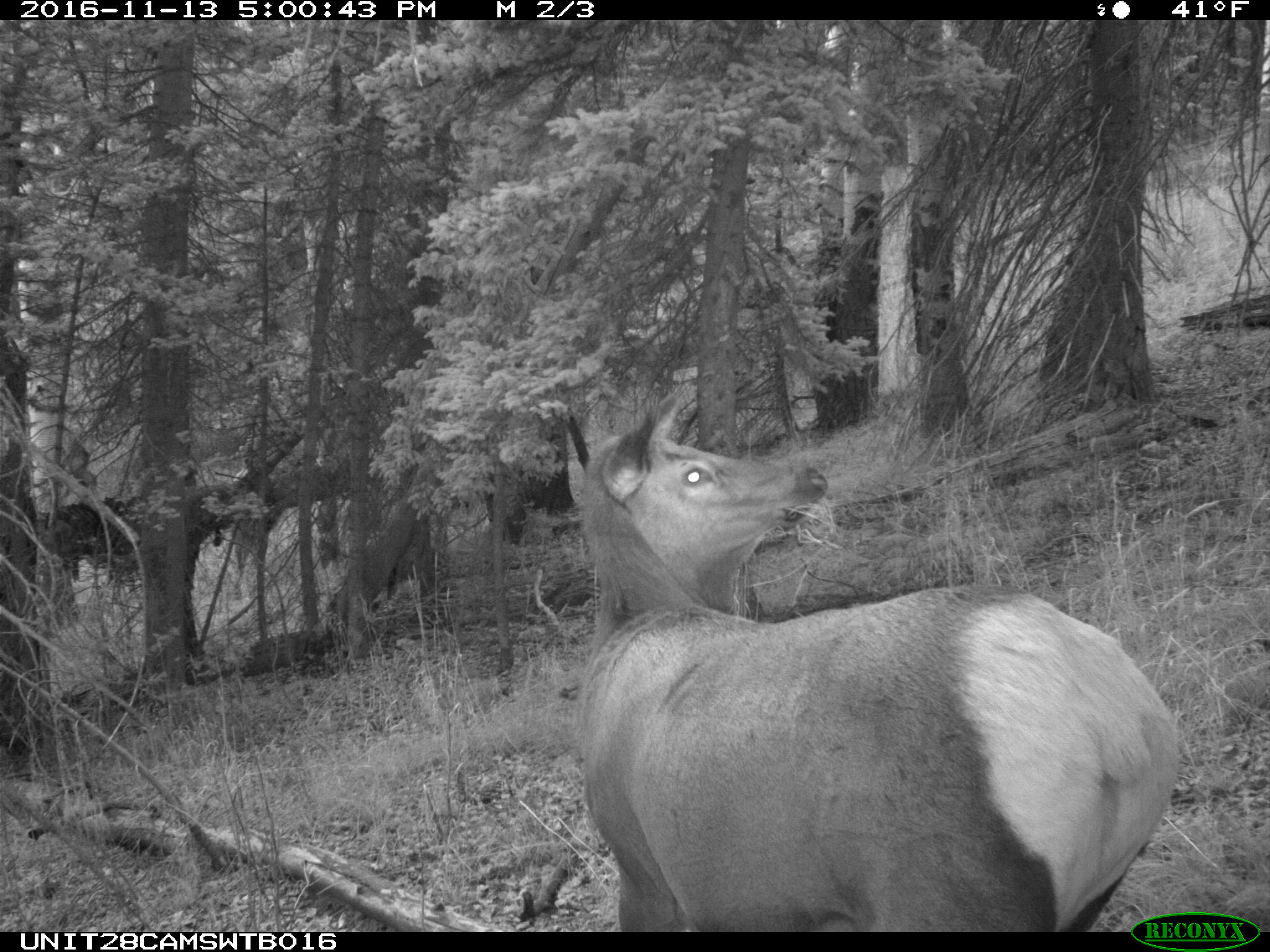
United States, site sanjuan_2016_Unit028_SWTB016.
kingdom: Animalia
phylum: Chordata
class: Mammalia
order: Artiodactyla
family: Cervidae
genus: Cervus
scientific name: Cervus elaphus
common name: red deer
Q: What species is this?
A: Cervus elaphus (red deer).